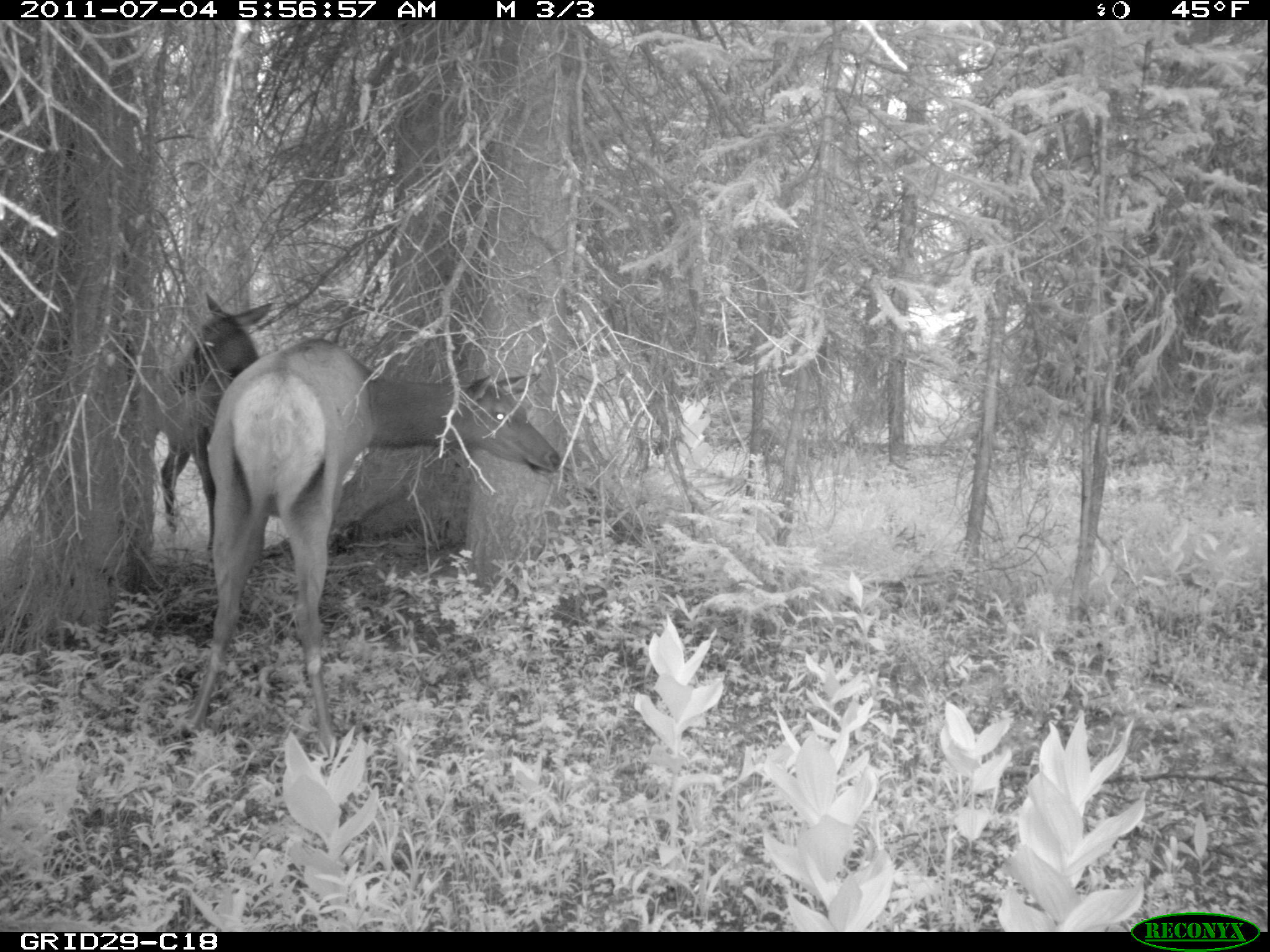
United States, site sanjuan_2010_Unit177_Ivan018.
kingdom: Animalia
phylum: Chordata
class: Mammalia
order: Artiodactyla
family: Cervidae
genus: Cervus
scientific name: Cervus elaphus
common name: red deer